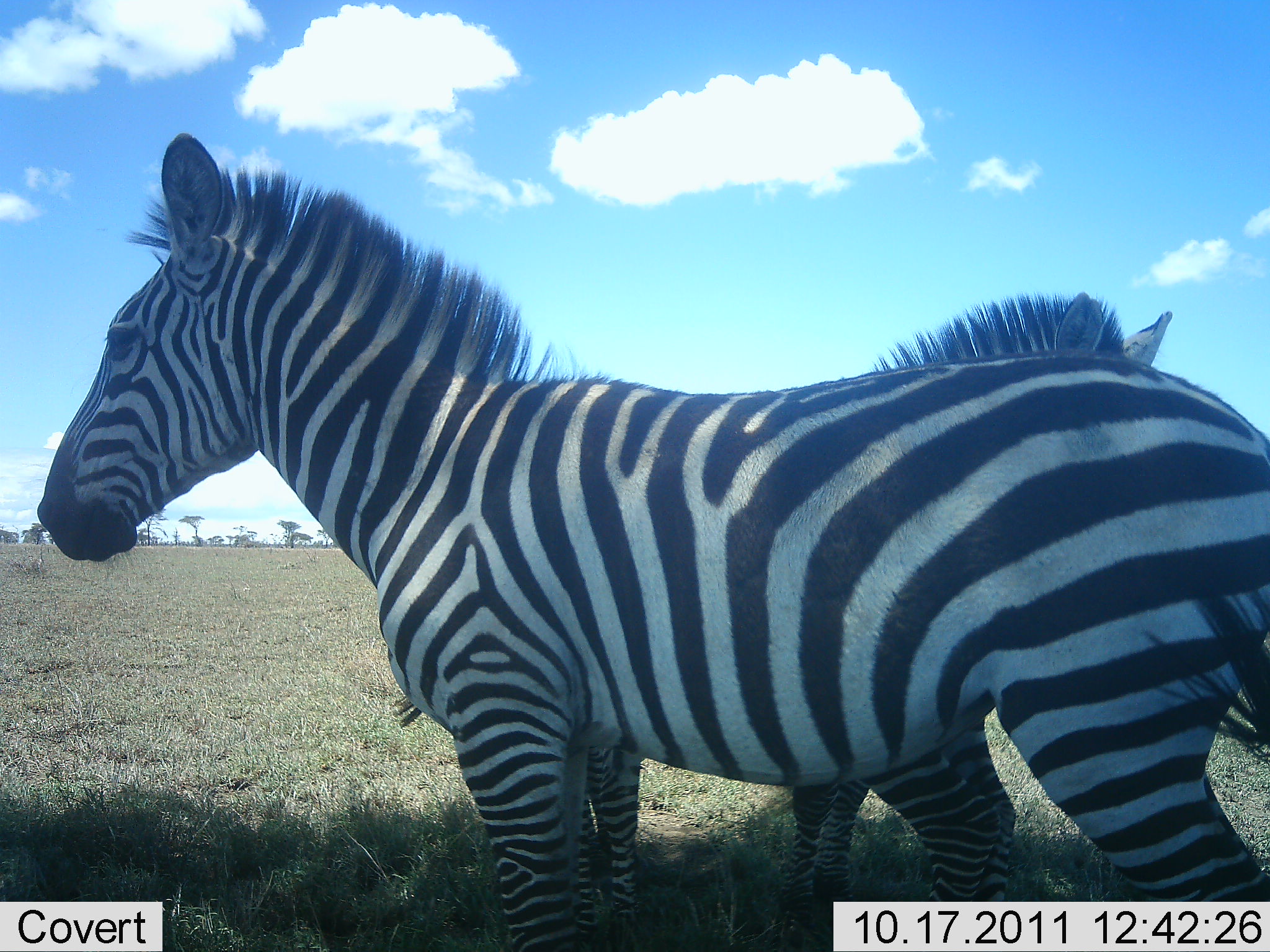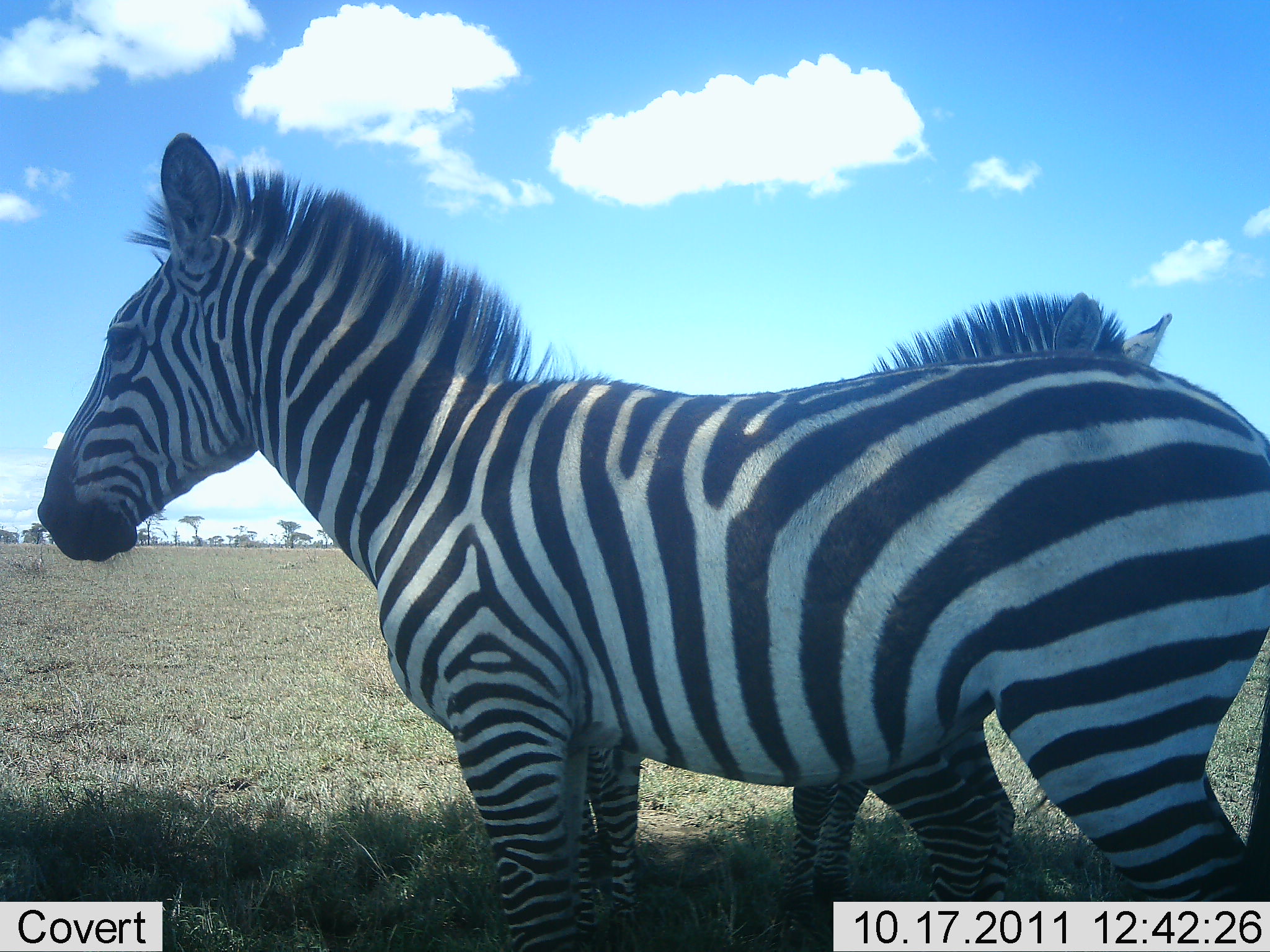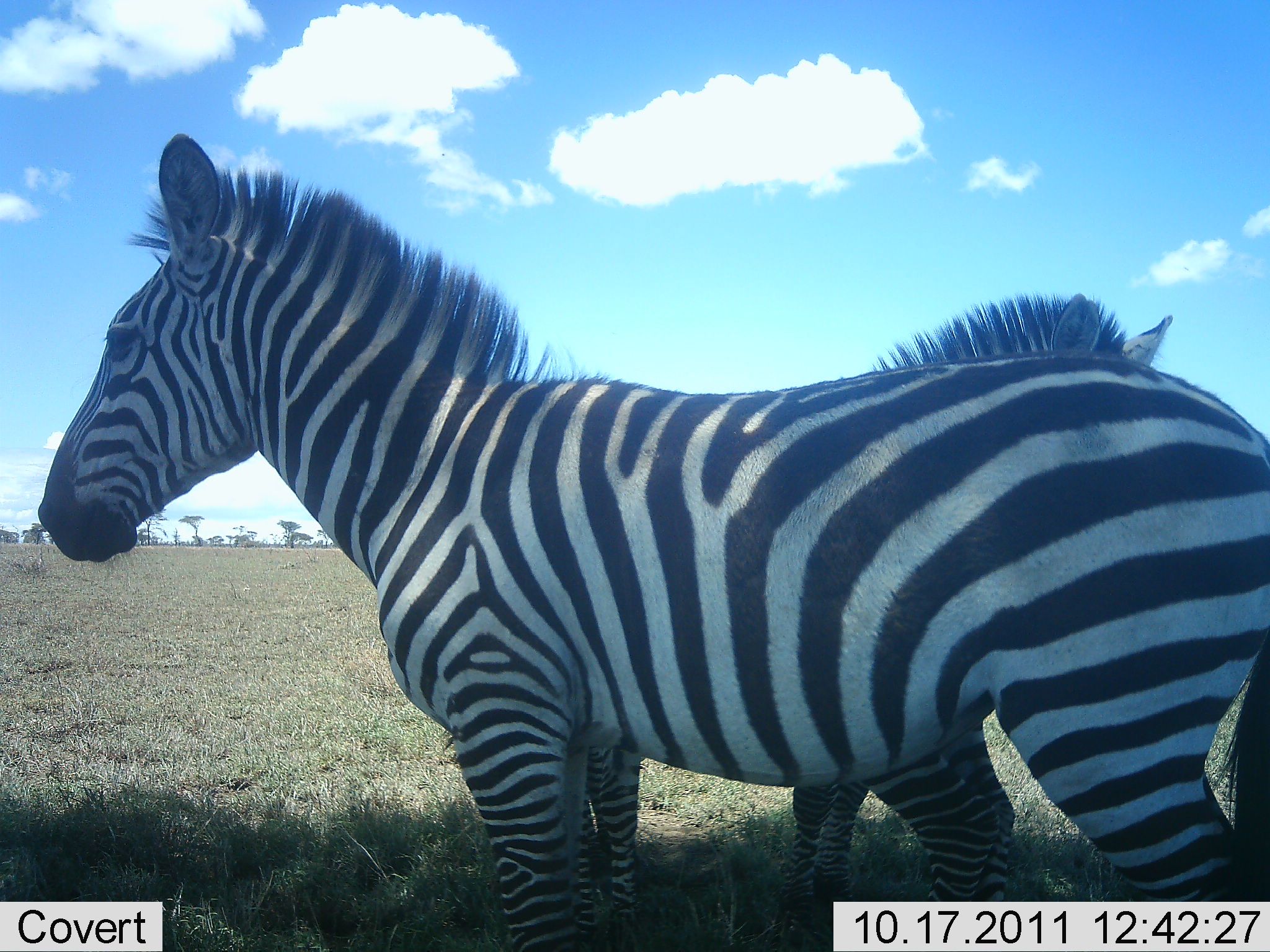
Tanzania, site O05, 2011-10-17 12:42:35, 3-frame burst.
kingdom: Animalia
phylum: Chordata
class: Mammalia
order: Perissodactyla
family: Equidae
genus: Equus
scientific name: Equus quagga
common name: plains zebra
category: zebra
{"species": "zebra (plains zebra) (Equus quagga)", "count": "2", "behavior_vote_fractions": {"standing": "100%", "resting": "7%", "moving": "0%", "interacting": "7%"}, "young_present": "20%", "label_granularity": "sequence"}